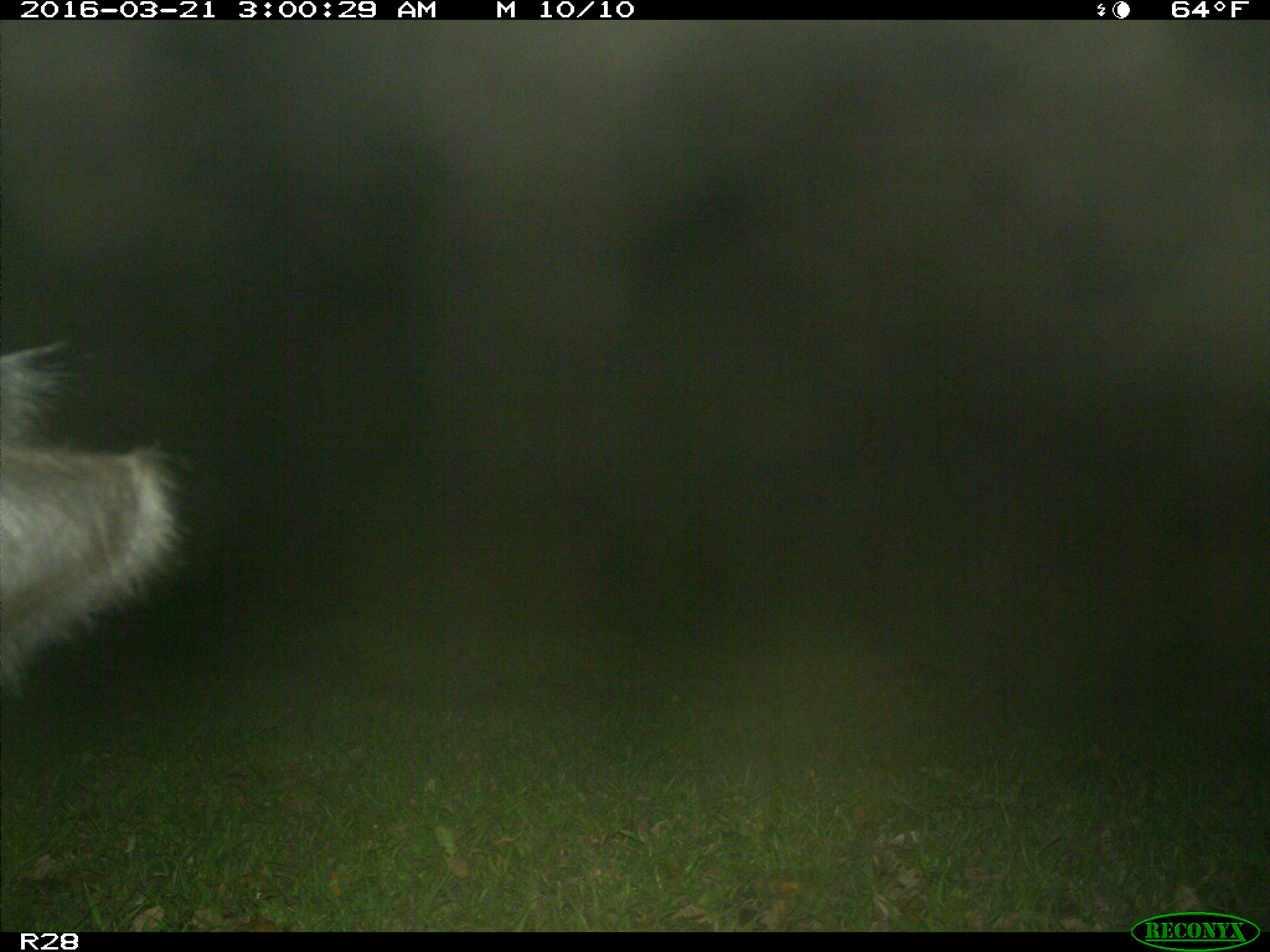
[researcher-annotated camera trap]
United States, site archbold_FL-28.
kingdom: Animalia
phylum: Chordata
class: Mammalia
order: Artiodactyla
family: Bovidae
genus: Bos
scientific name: Bos taurus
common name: domestic cow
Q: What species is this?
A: Bos taurus (domestic cow).